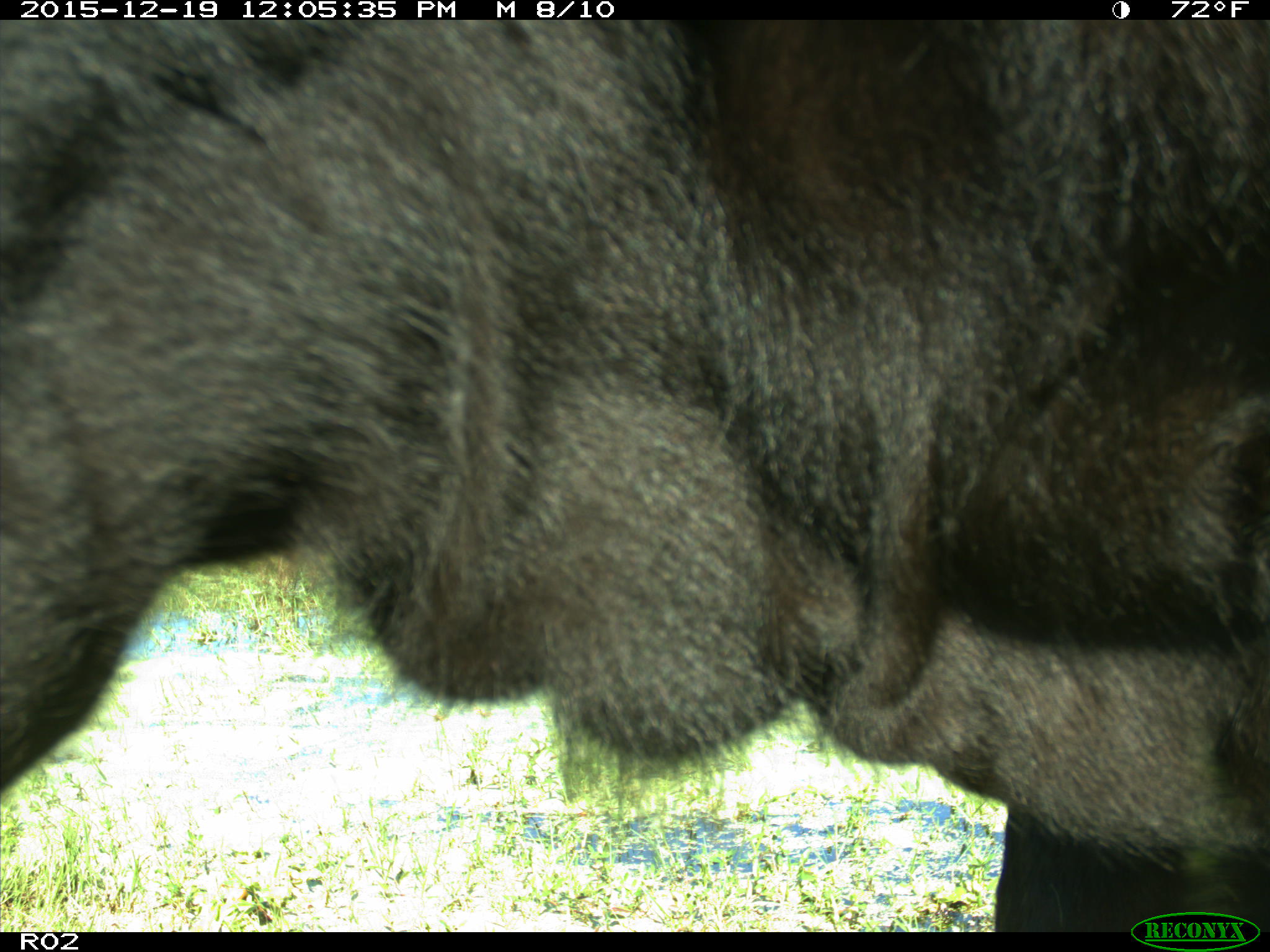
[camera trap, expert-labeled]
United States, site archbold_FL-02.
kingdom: Animalia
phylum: Chordata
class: Mammalia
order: Artiodactyla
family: Bovidae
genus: Bos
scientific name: Bos taurus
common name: domestic cow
Bos taurus (domestic cow).